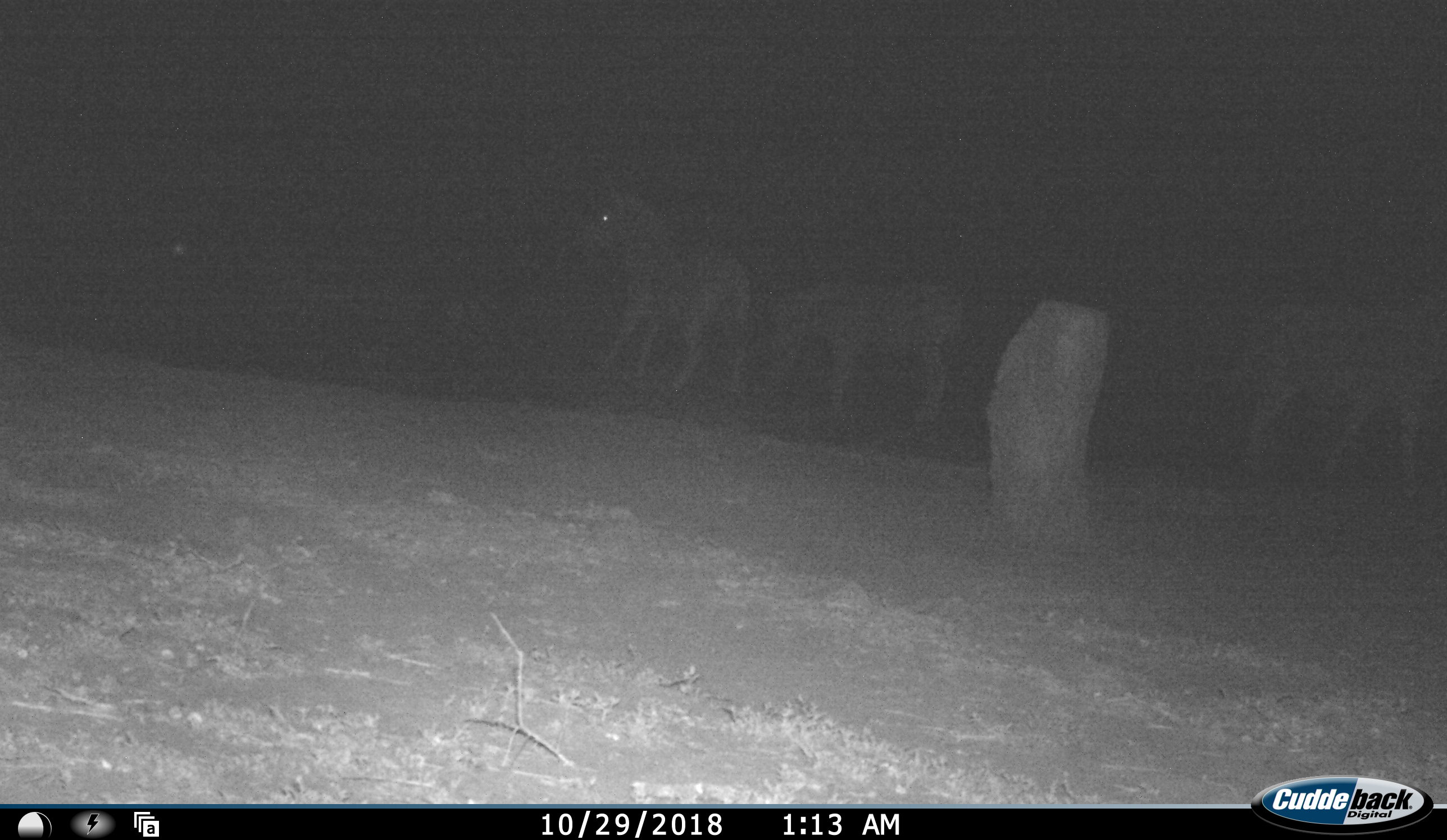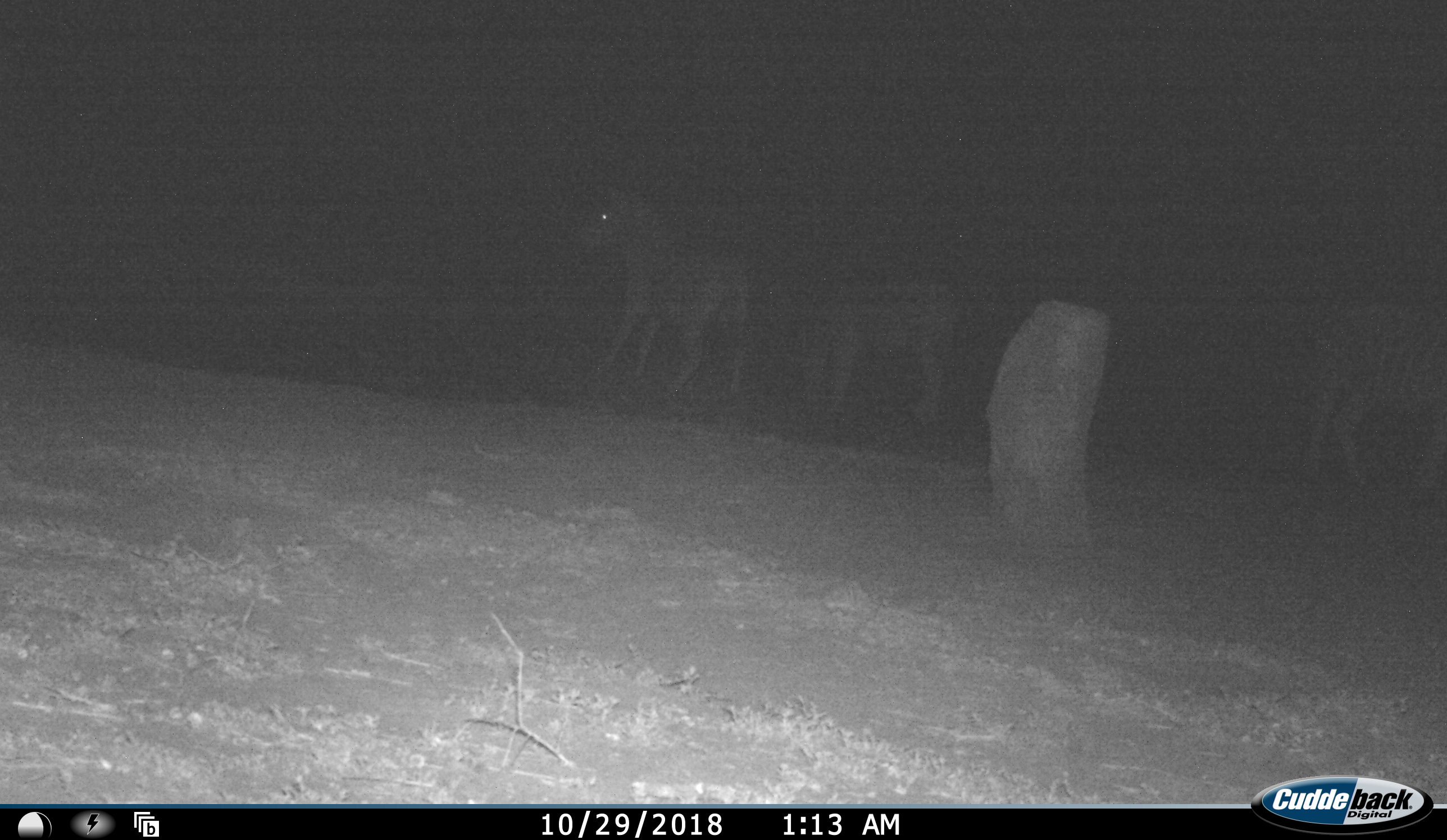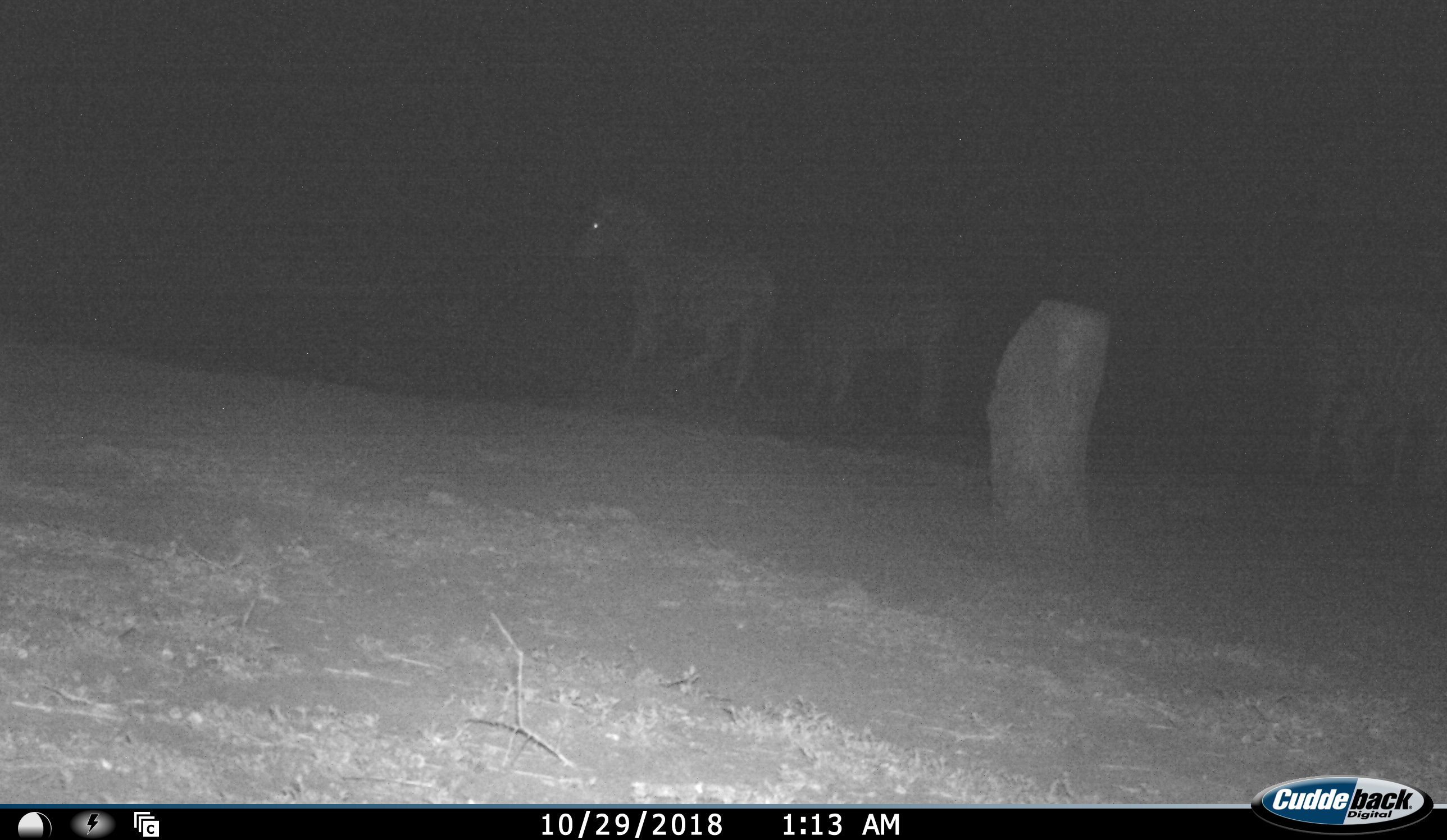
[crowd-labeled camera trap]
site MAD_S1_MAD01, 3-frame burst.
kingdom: Animalia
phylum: Chordata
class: Mammalia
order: Perissodactyla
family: Equidae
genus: Equus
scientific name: Equus quagga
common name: plains zebra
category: zebraplains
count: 3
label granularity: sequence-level